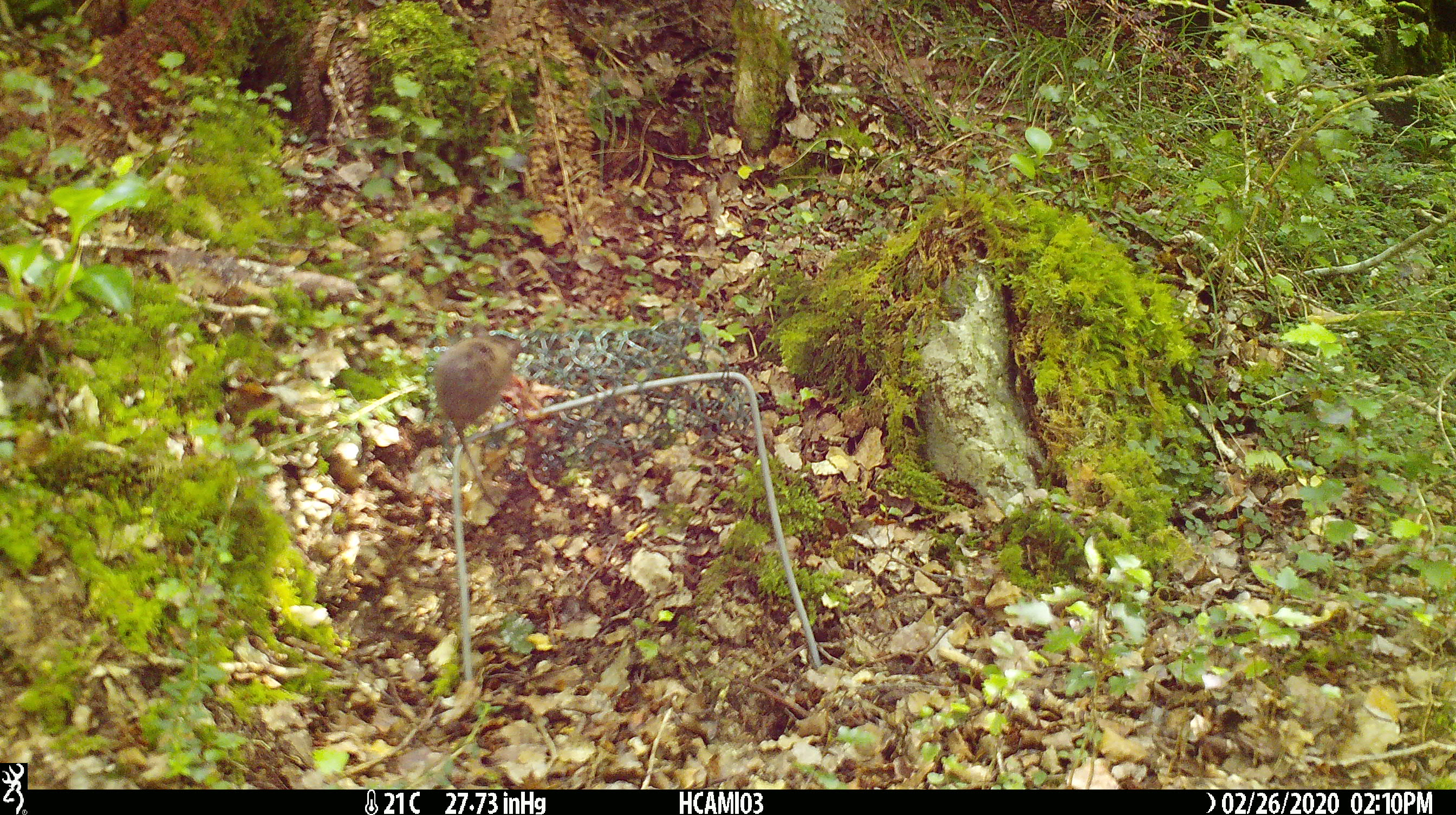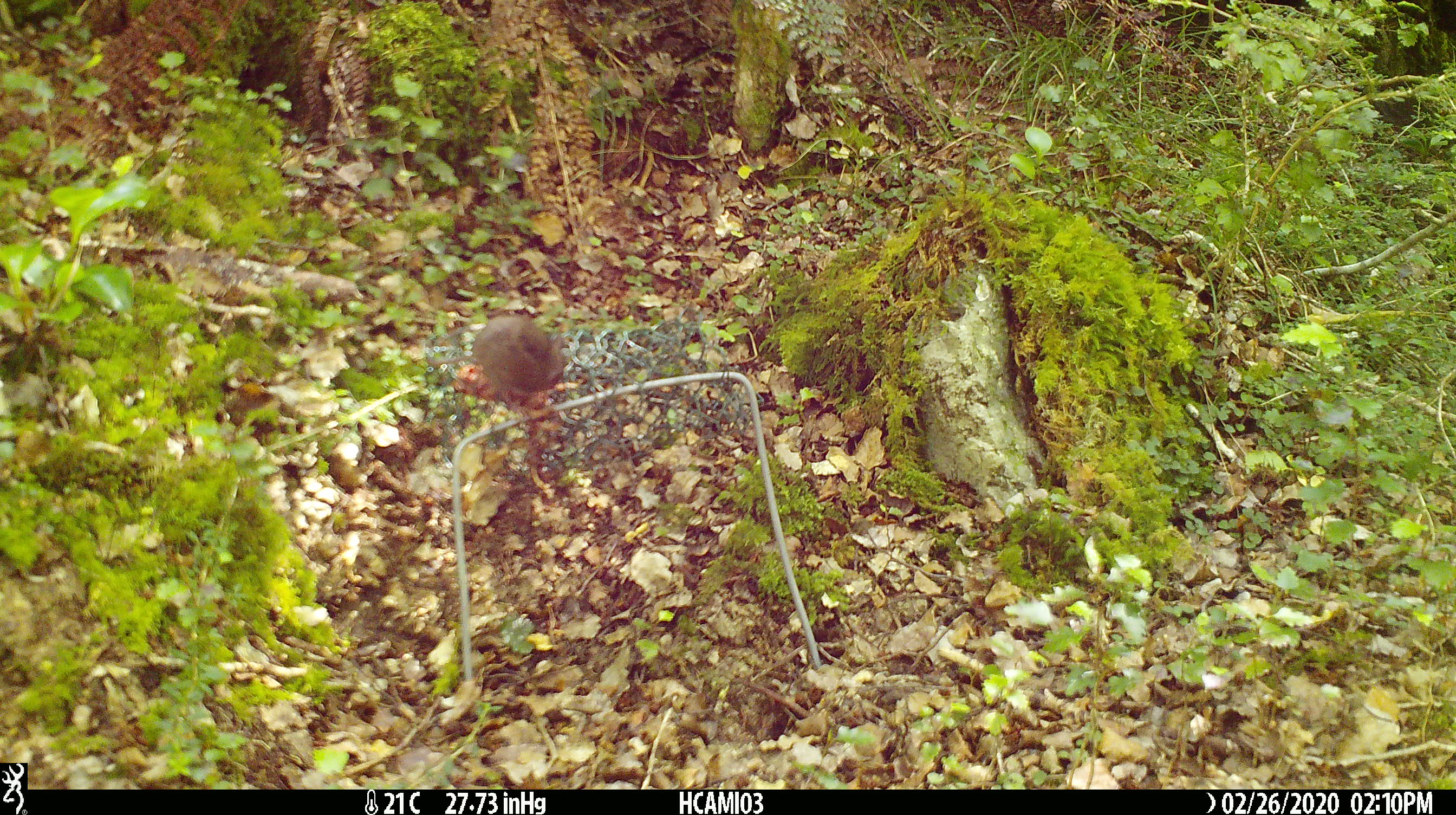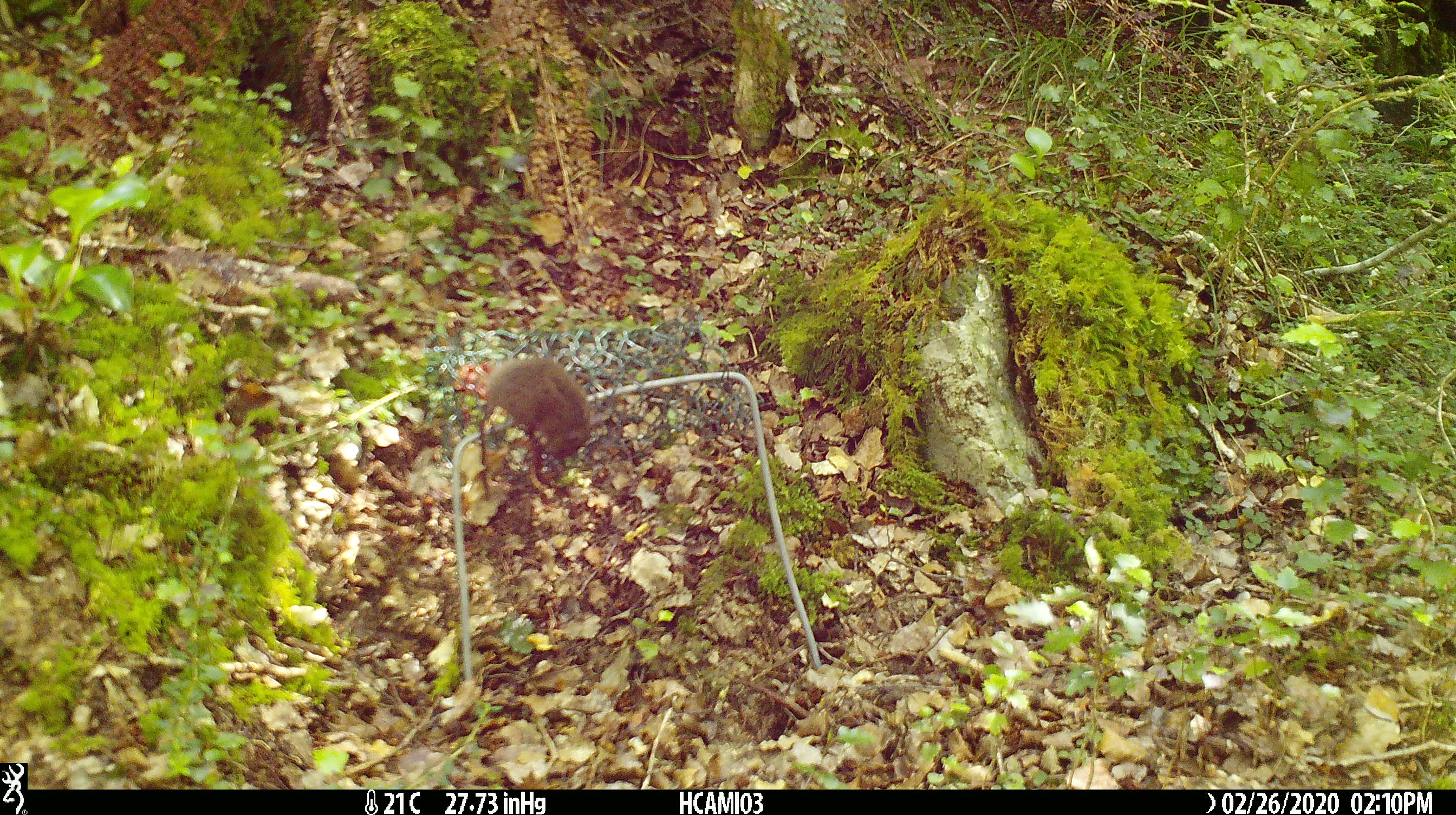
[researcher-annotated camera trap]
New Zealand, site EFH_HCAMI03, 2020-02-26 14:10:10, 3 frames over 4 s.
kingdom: Animalia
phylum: Chordata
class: Mammalia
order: Rodentia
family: Muridae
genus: Mus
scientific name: Mus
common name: mouse